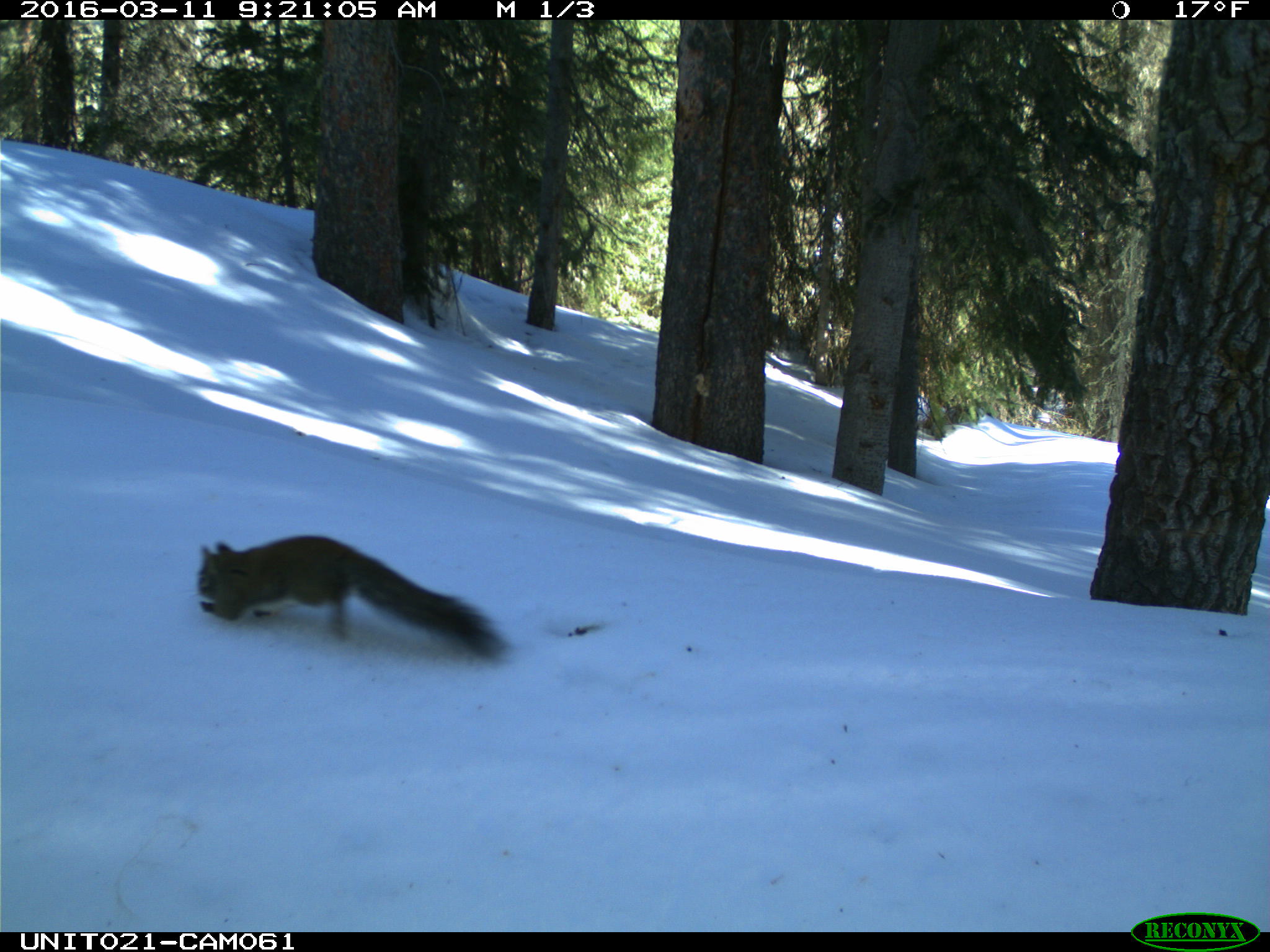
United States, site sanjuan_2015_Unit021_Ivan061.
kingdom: Animalia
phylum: Chordata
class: Mammalia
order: Rodentia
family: Sciuridae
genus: Tamiasciurus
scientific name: Tamiasciurus hudsonicus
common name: american red squirrel